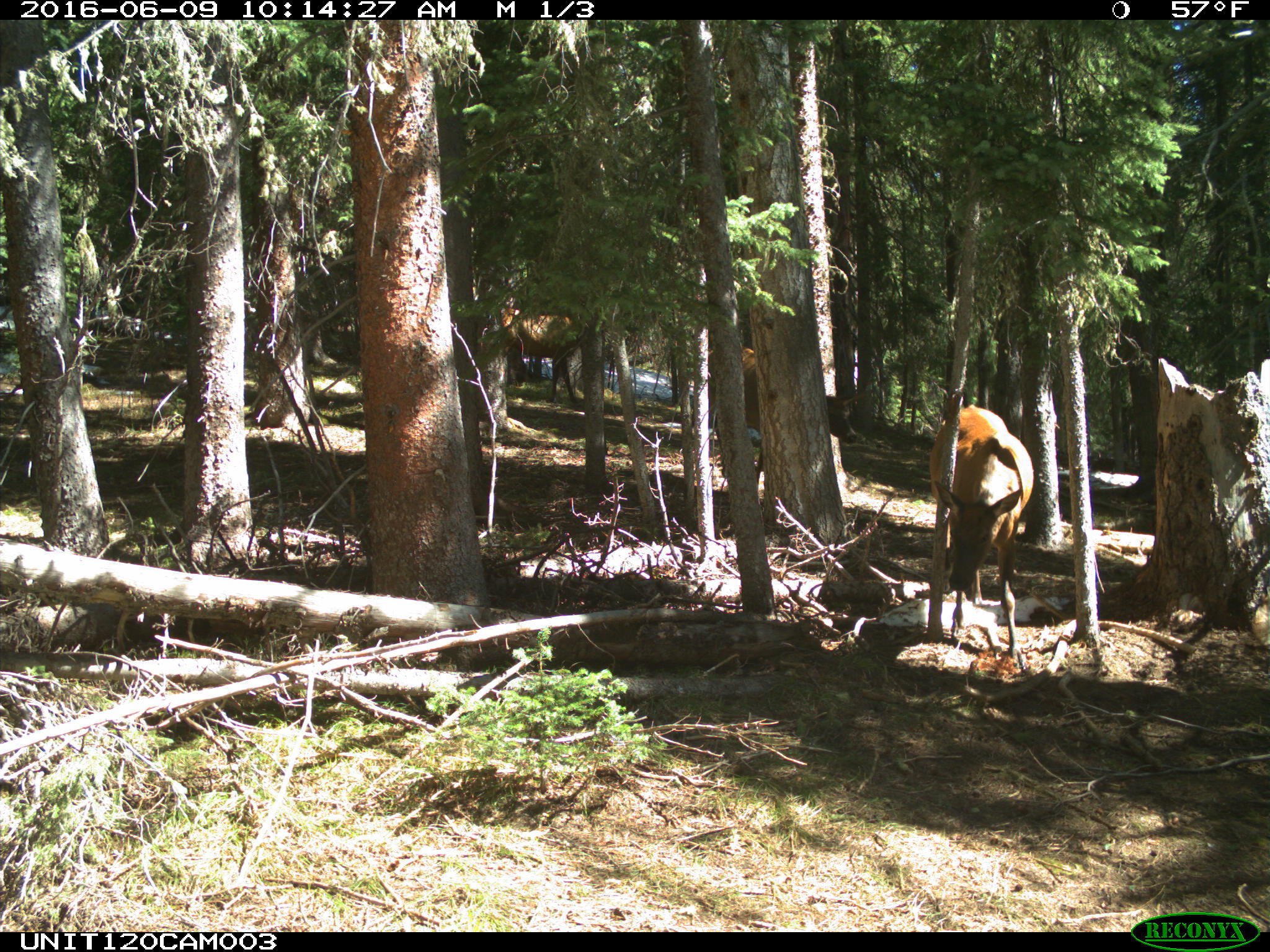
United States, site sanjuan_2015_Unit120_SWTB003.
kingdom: Animalia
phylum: Chordata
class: Mammalia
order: Artiodactyla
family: Cervidae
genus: Cervus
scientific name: Cervus elaphus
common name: red deer